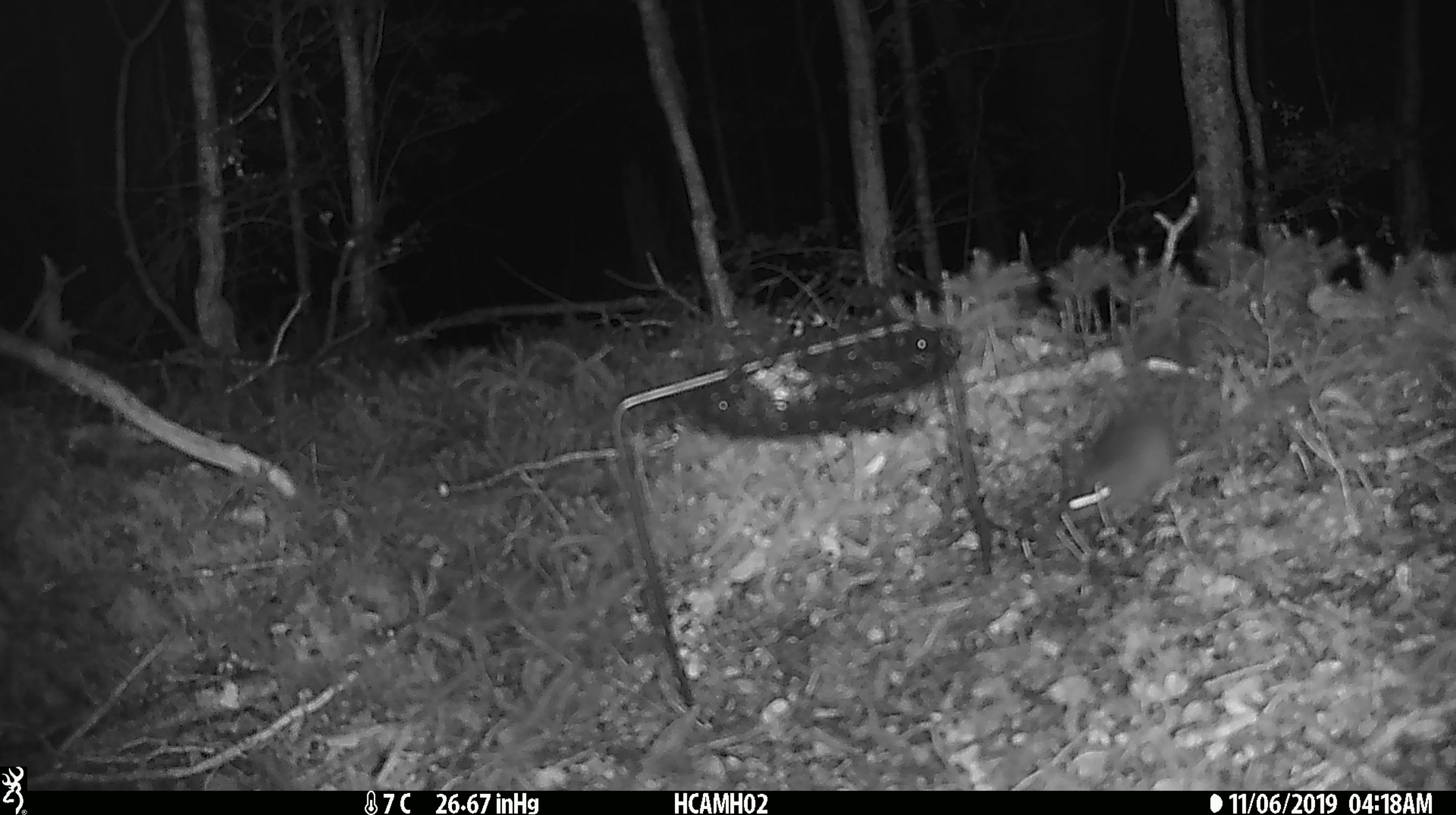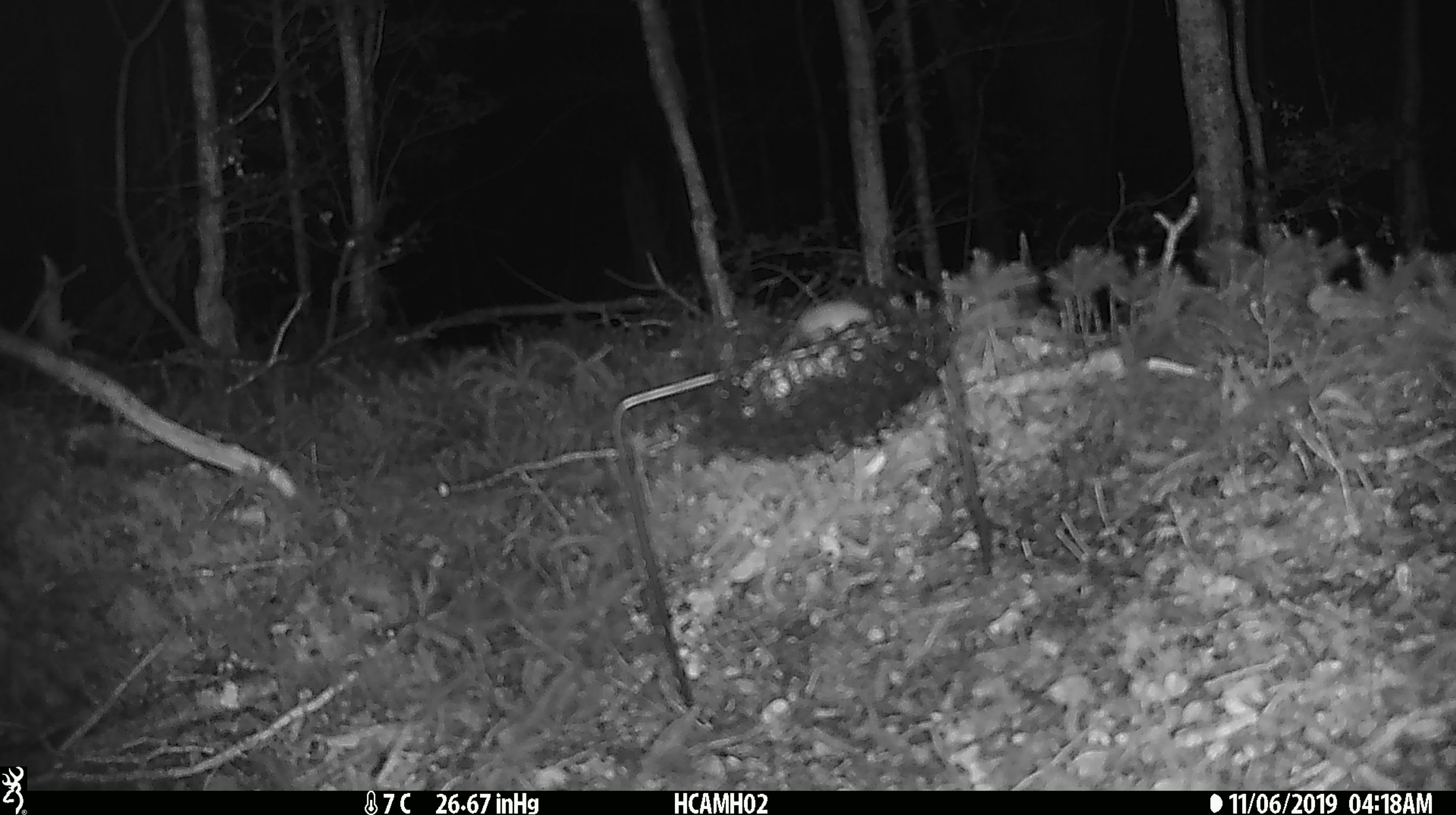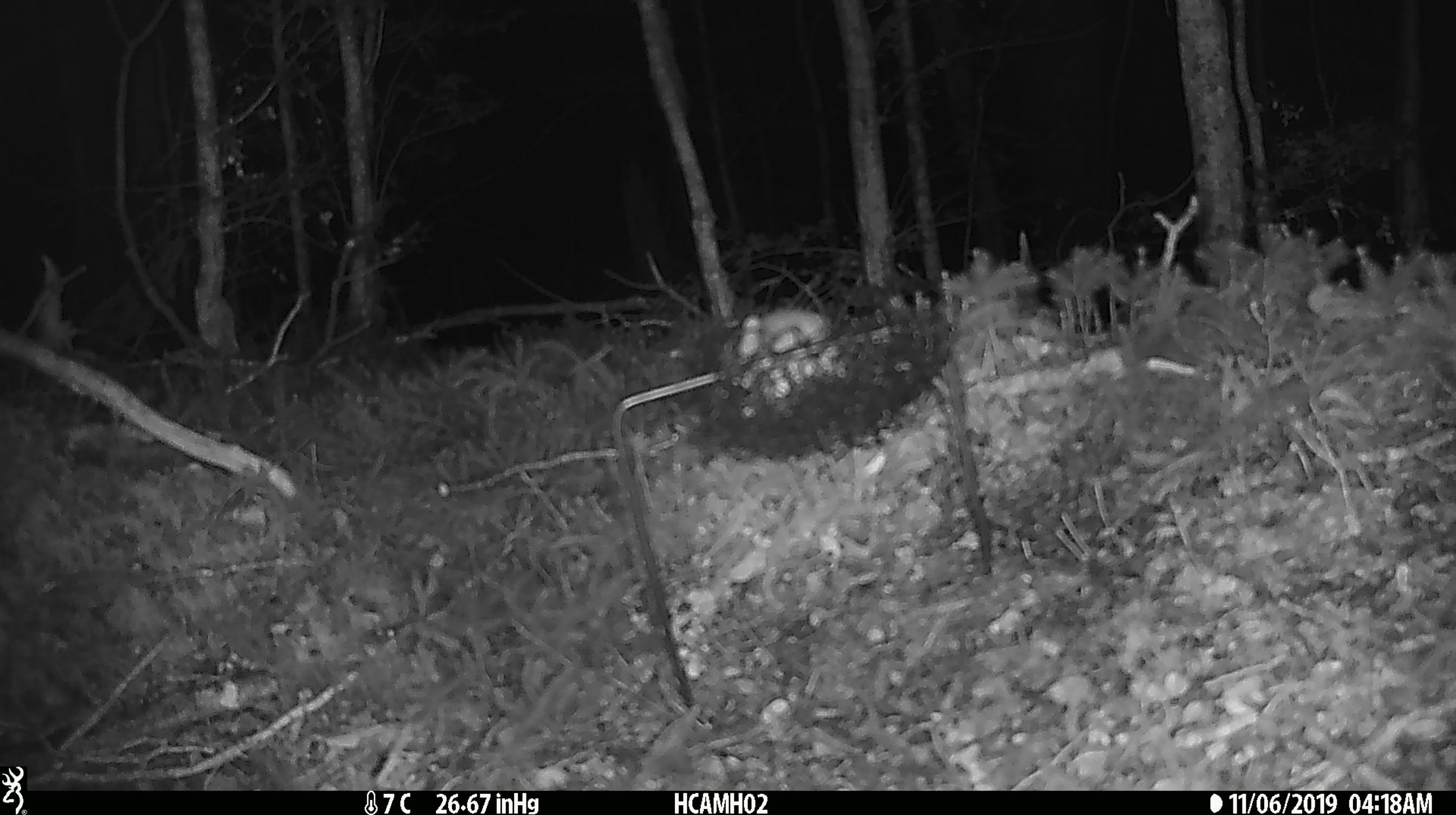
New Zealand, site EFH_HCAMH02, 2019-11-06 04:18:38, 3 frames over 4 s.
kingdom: Animalia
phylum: Chordata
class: Mammalia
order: Rodentia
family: Muridae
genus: Mus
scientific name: Mus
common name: mouse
Mouse (Mus).